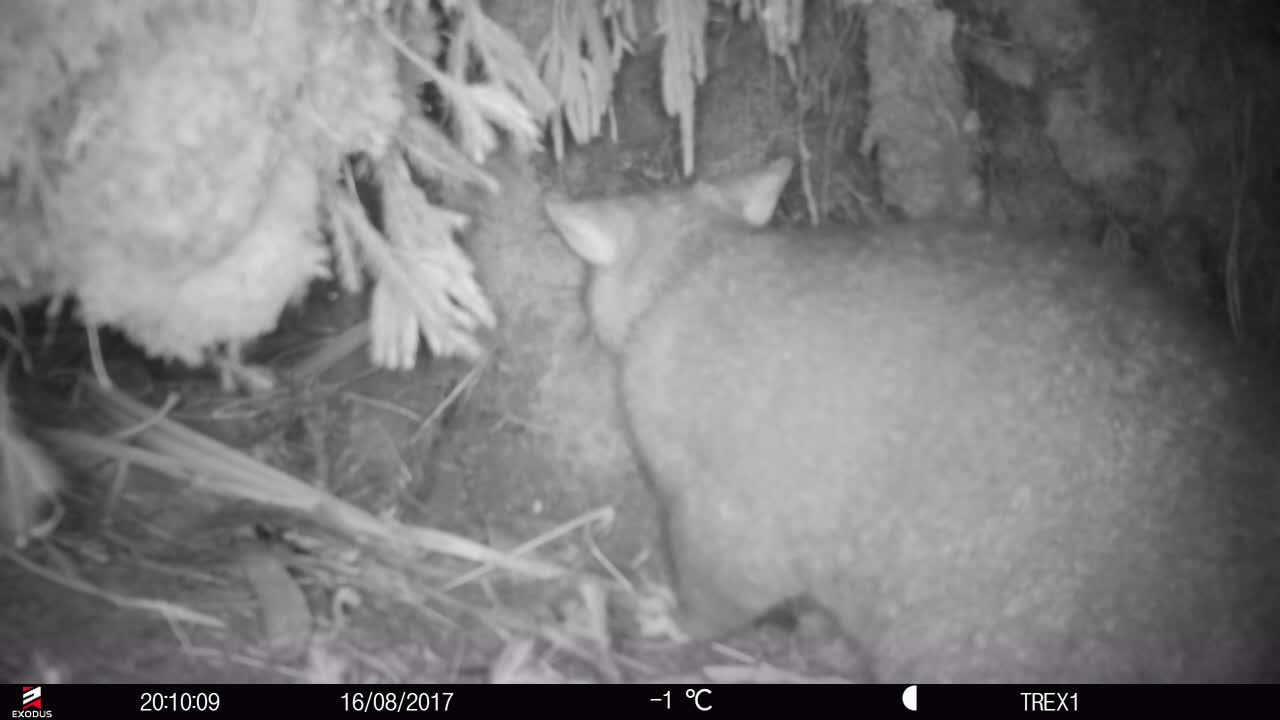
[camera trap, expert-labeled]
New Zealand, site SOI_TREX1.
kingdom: Animalia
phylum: Chordata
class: Mammalia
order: Diprotodontia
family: Phalangeridae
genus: Trichosurus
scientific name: Trichosurus vulpecula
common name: common brushtail possum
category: possum